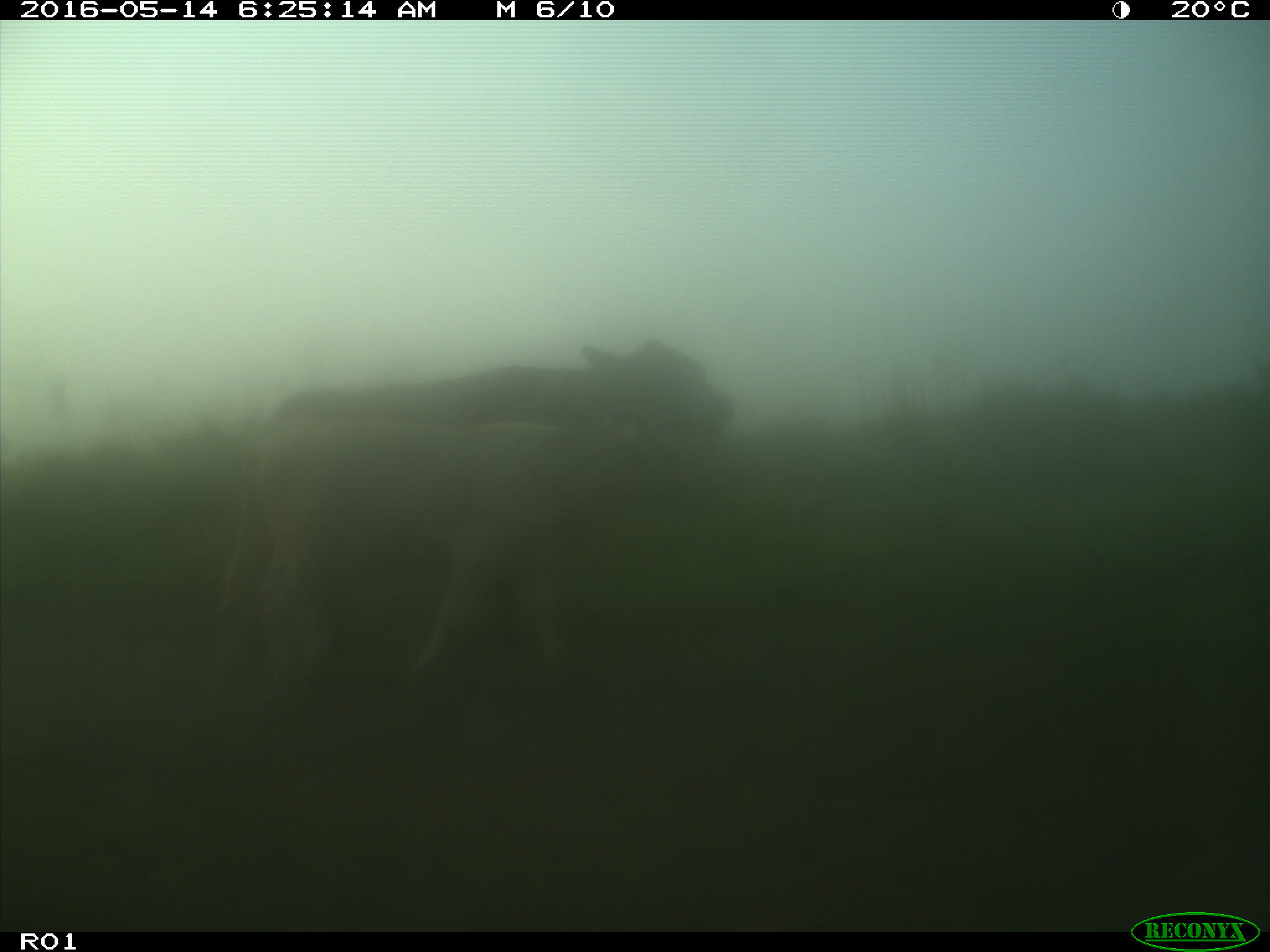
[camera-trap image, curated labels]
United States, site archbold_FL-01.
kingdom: Animalia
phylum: Chordata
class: Mammalia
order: Artiodactyla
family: Bovidae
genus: Bos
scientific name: Bos taurus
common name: domestic cow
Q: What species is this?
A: Bos taurus (domestic cow).